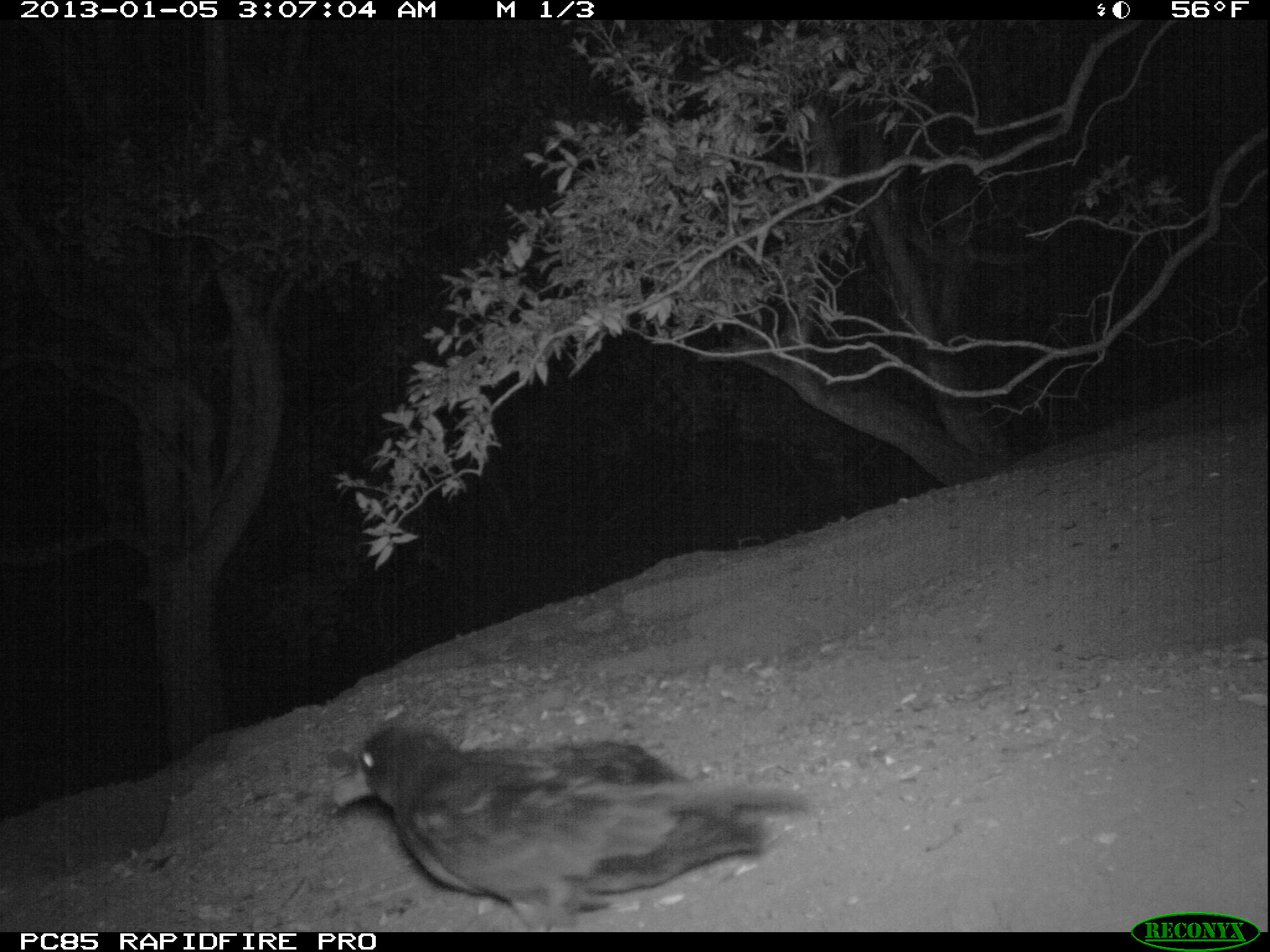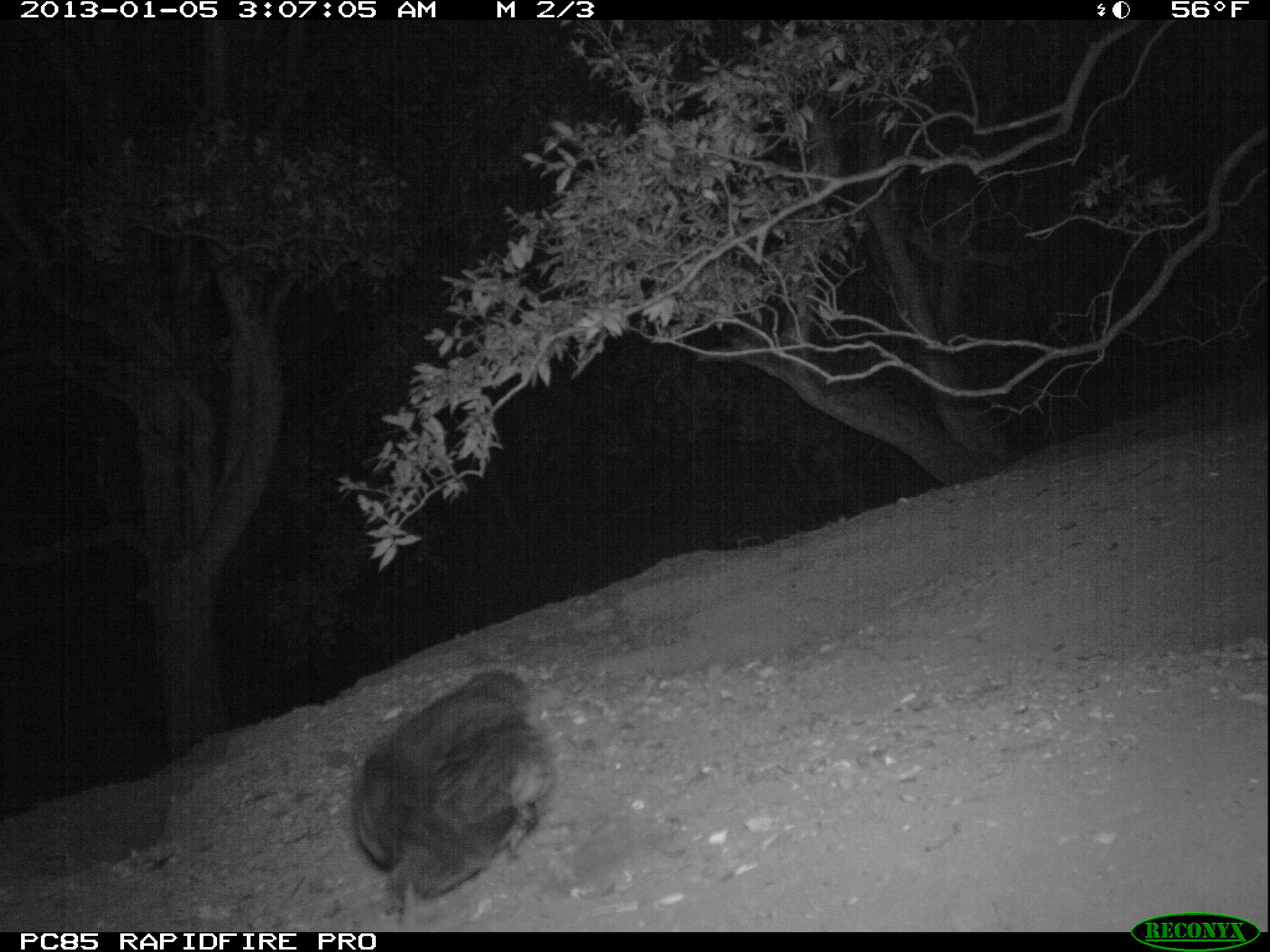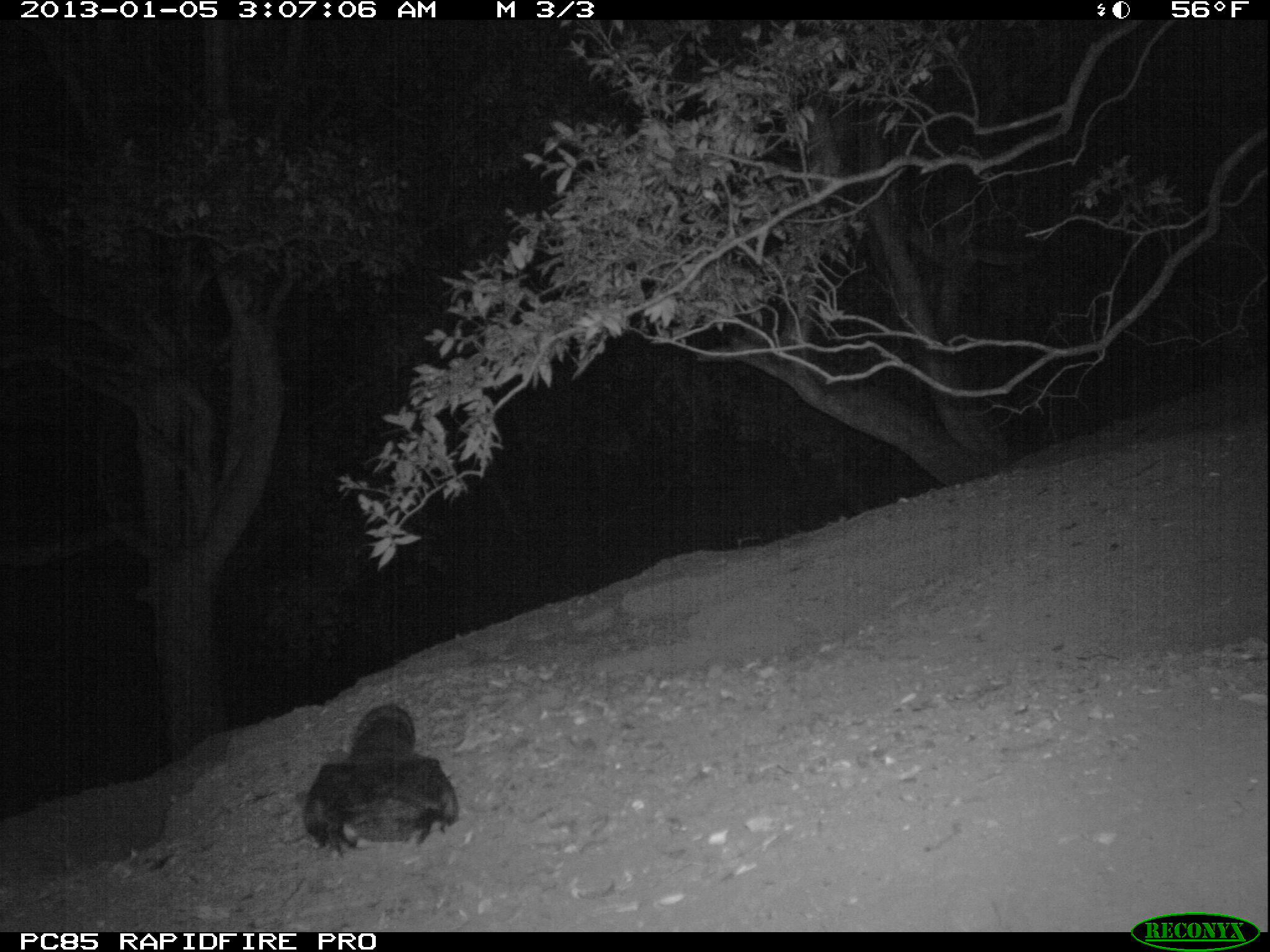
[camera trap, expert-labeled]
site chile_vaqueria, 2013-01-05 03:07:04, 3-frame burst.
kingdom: Animalia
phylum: Chordata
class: Aves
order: Procellariiformes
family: Procellariidae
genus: Calonectris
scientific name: Calonectris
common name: shearwater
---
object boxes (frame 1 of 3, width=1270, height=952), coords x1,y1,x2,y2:
shearwater: 319,718,823,932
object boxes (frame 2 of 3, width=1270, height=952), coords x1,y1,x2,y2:
shearwater: 347,671,554,925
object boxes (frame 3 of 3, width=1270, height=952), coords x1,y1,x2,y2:
shearwater: 298,700,462,854